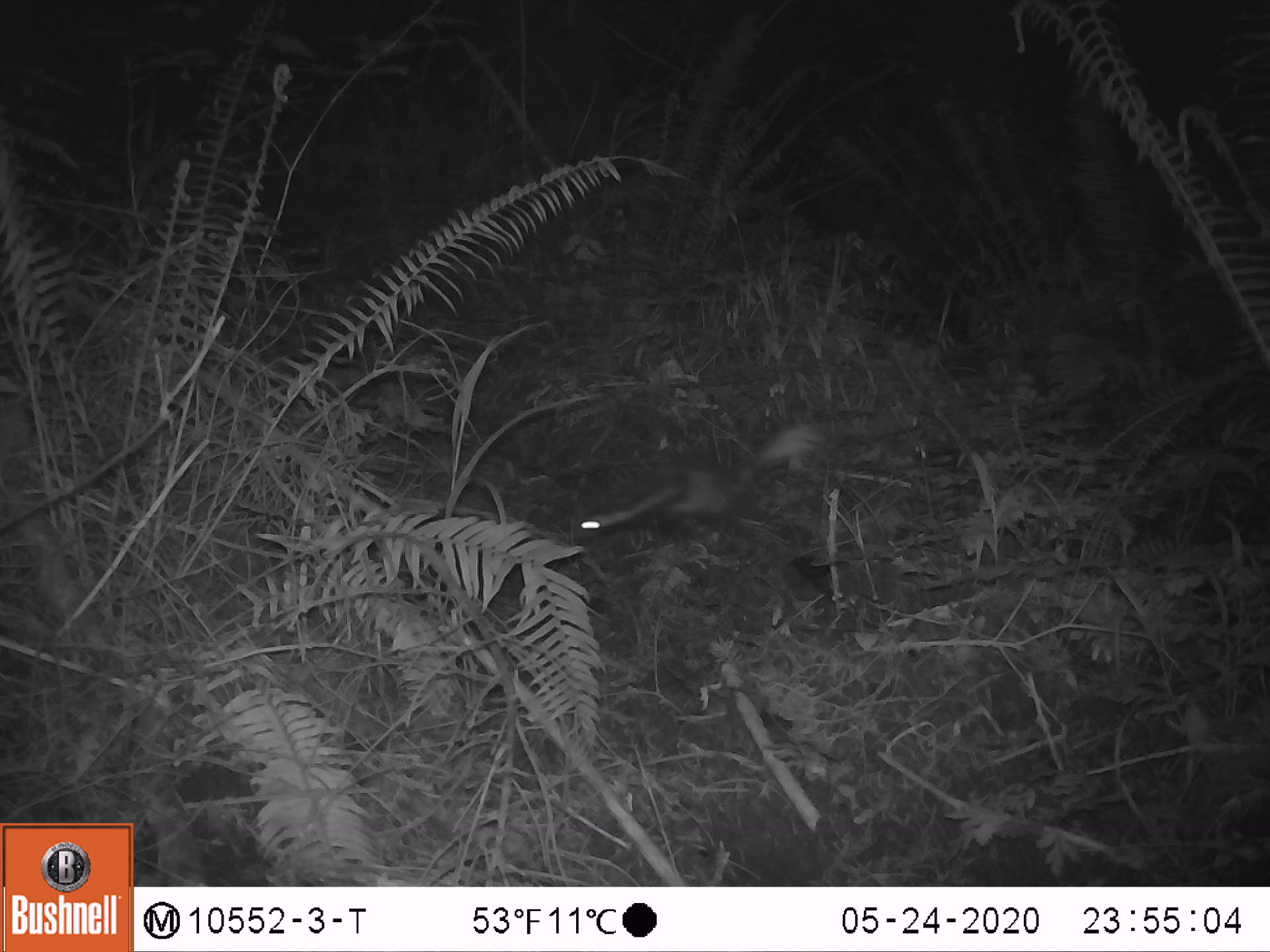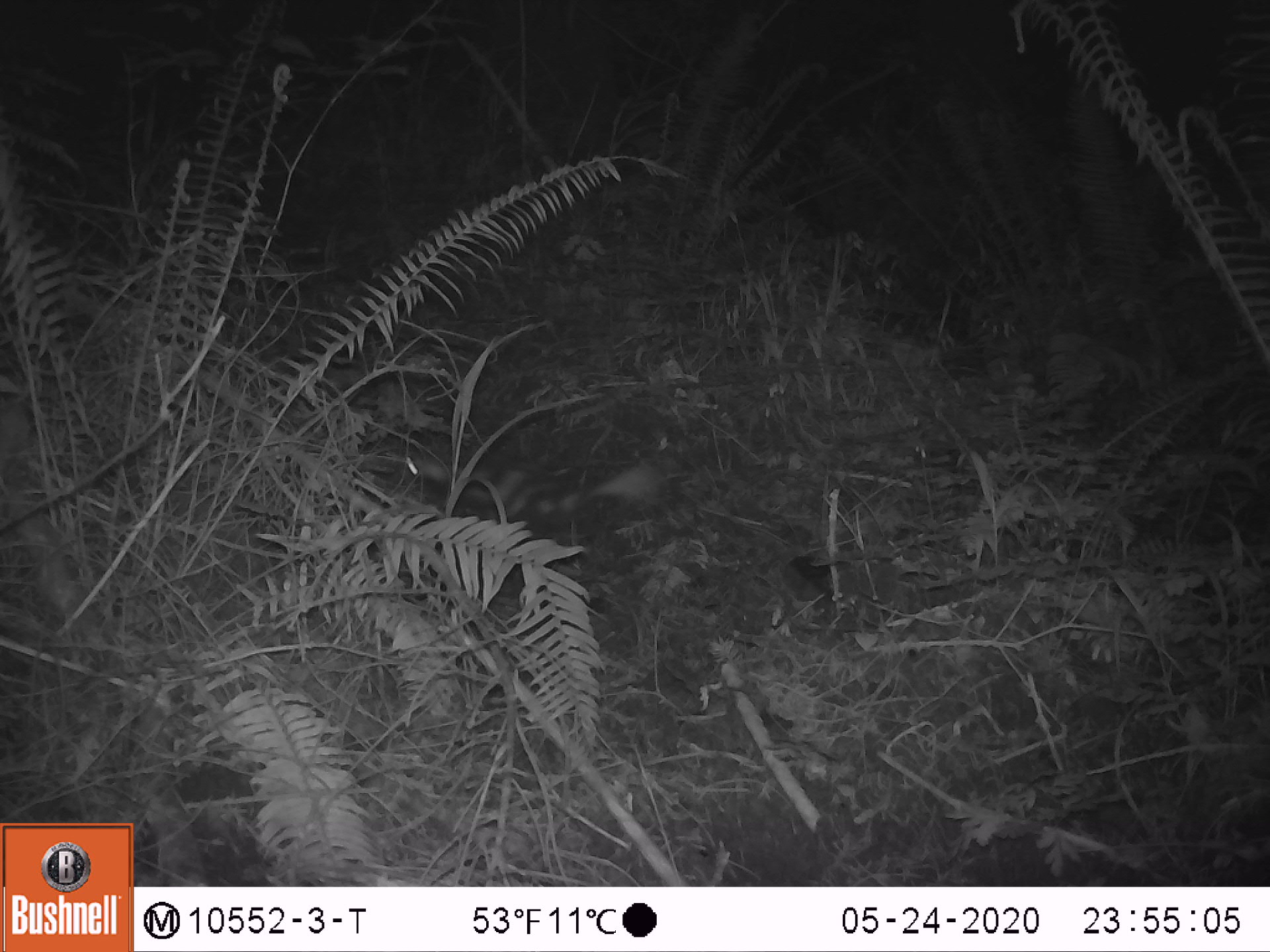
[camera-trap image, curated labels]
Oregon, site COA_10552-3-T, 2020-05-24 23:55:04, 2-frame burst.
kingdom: Animalia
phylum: Chordata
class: Mammalia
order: Carnivora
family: Mephitidae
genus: Spilogale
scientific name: Spilogale gracilis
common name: western spotted skunk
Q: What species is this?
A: Western spotted skunk (Spilogale gracilis).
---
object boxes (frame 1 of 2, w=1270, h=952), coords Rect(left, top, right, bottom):
western spotted skunk: Rect(572, 410, 825, 547)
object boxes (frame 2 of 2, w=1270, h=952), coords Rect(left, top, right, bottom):
western spotted skunk: Rect(393, 438, 661, 528)